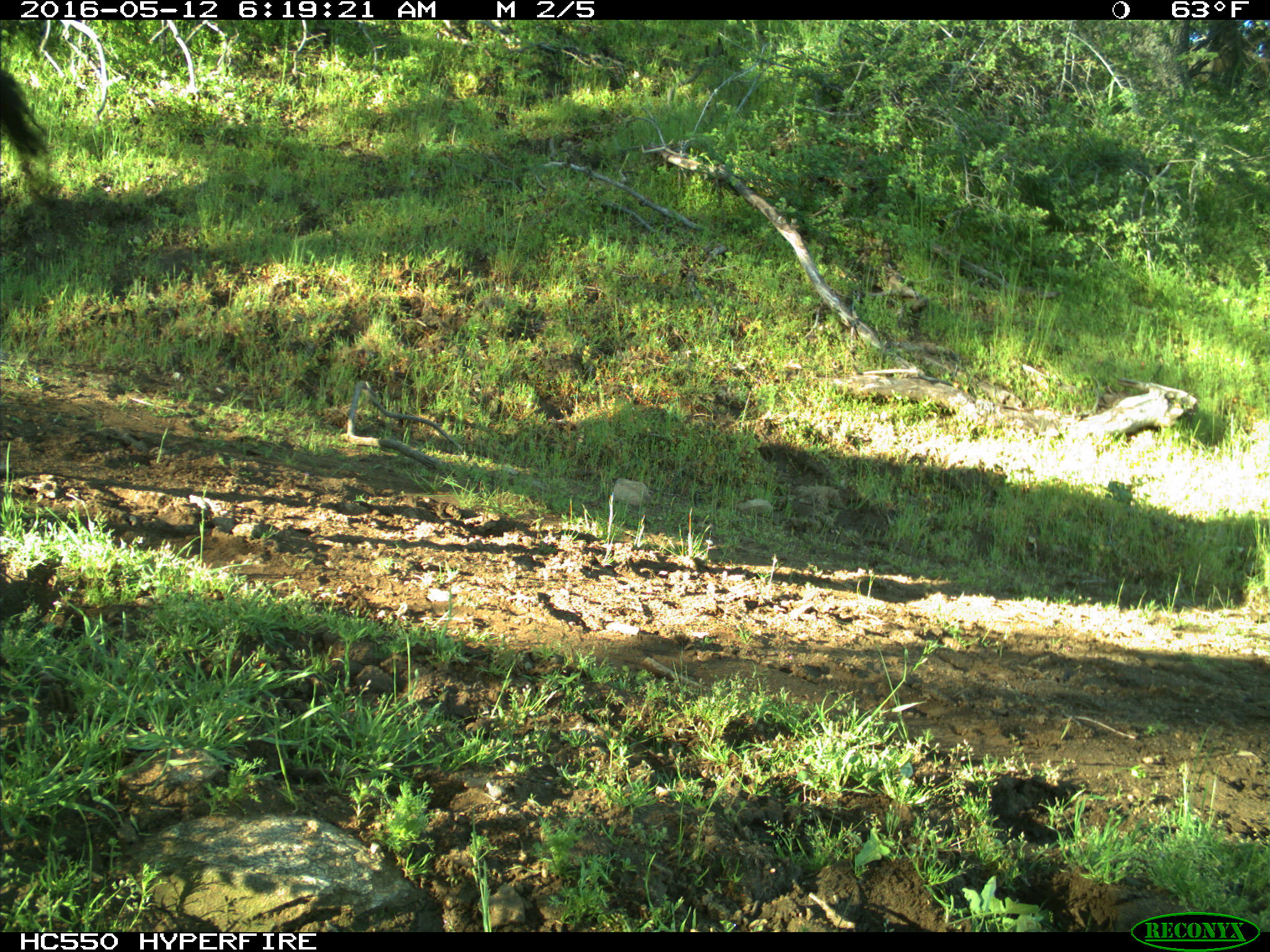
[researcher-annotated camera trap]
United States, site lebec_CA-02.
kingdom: Animalia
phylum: Chordata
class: Mammalia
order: Artiodactyla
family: Bovidae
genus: Bos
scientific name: Bos taurus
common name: domestic cow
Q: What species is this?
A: Bos taurus (domestic cow).